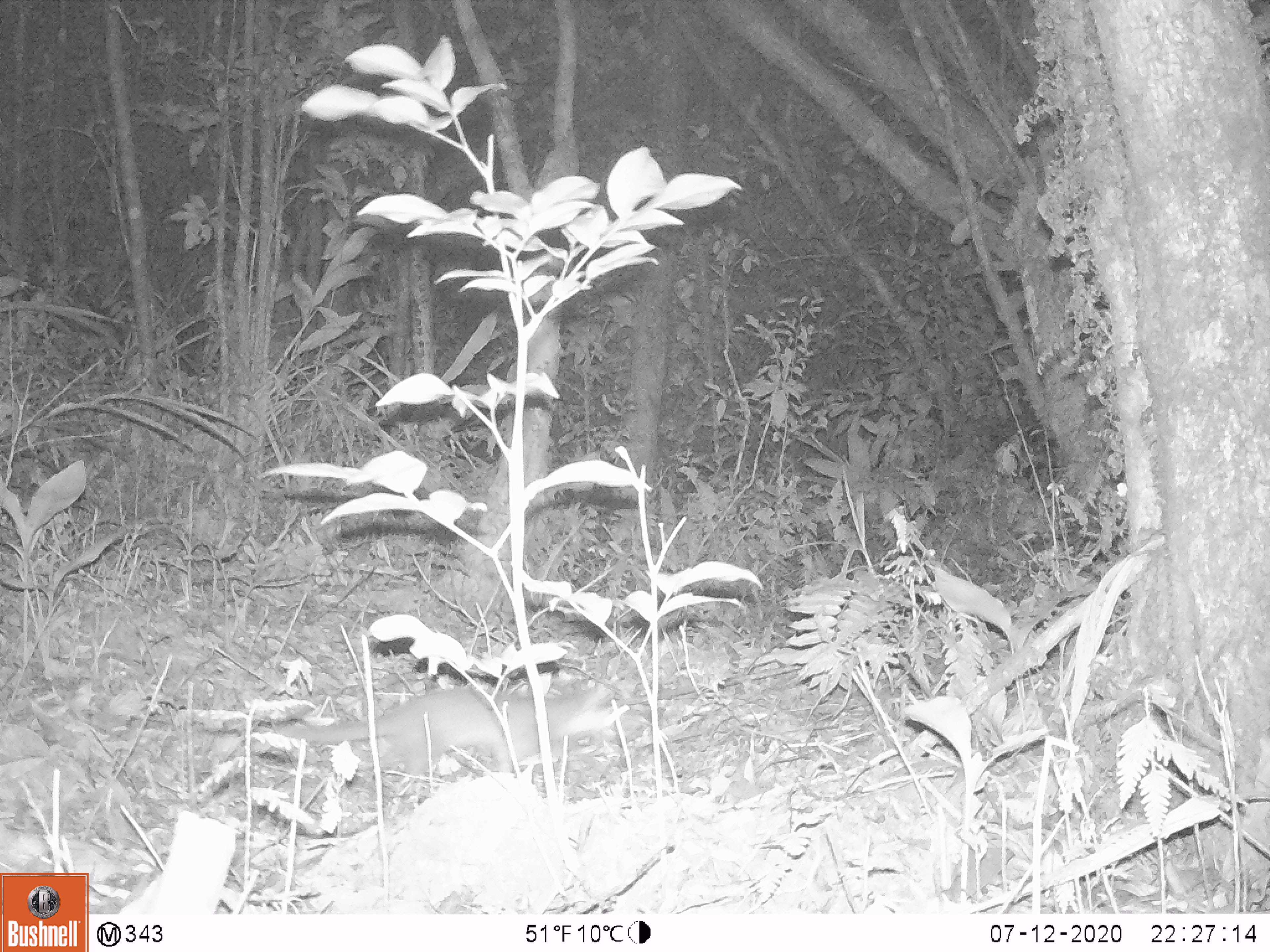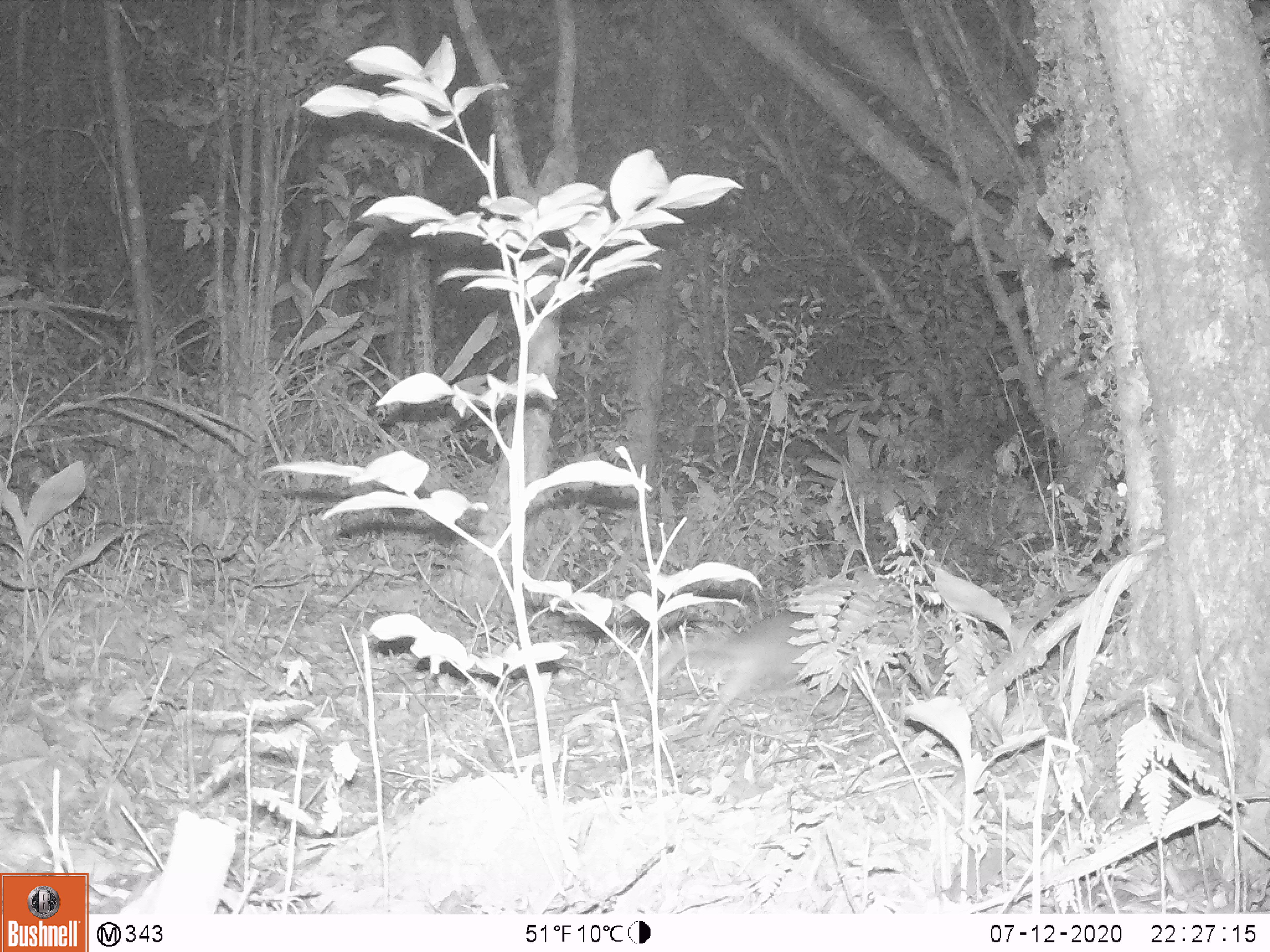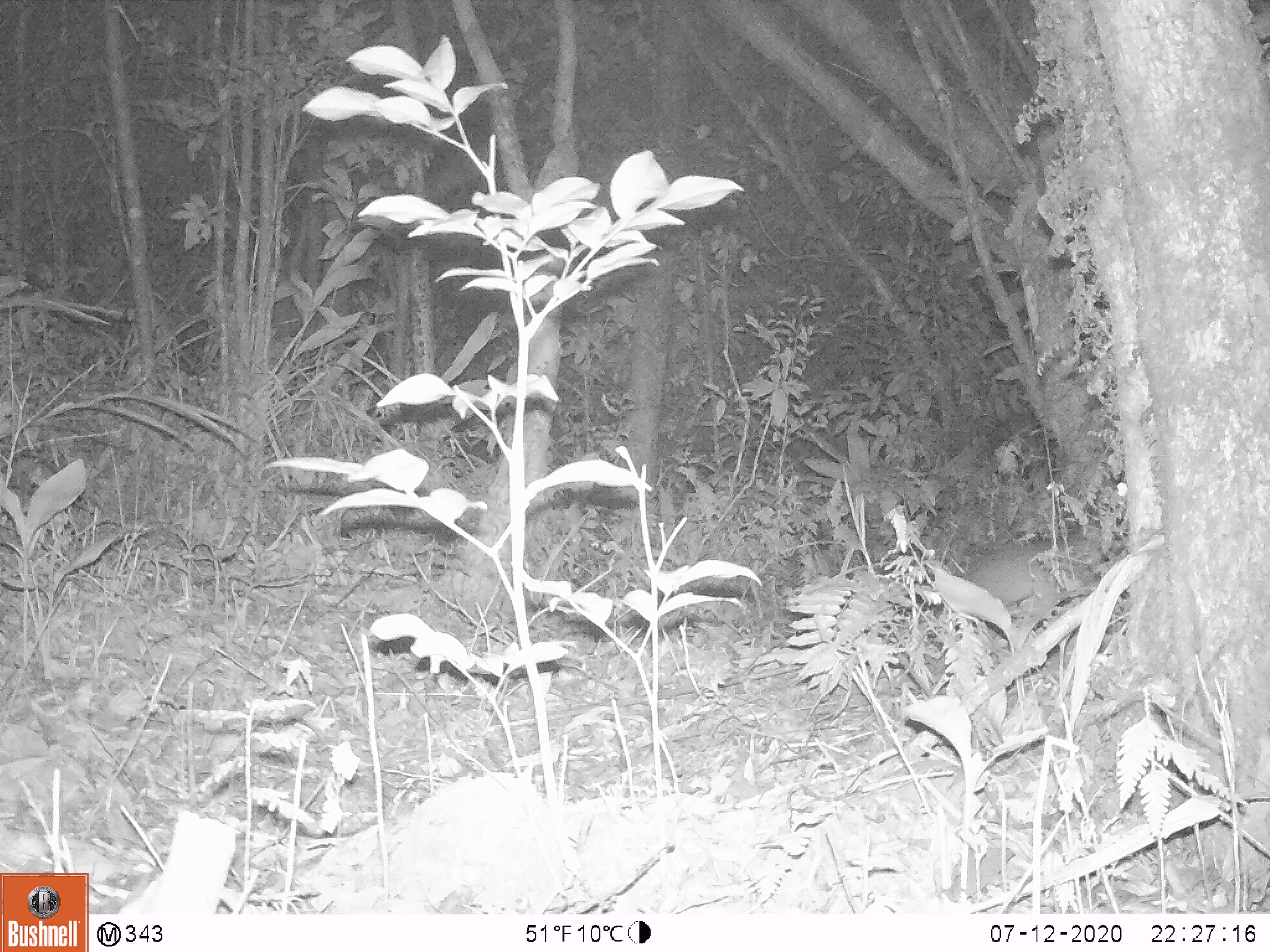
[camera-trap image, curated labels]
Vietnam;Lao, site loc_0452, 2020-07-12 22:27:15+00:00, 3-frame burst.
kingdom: Animalia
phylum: Chordata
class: Mammalia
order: Carnivora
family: Mustelidae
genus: Melogale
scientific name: Melogale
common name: ferret badger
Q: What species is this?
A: Ferret badger (Melogale).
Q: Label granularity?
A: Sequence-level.